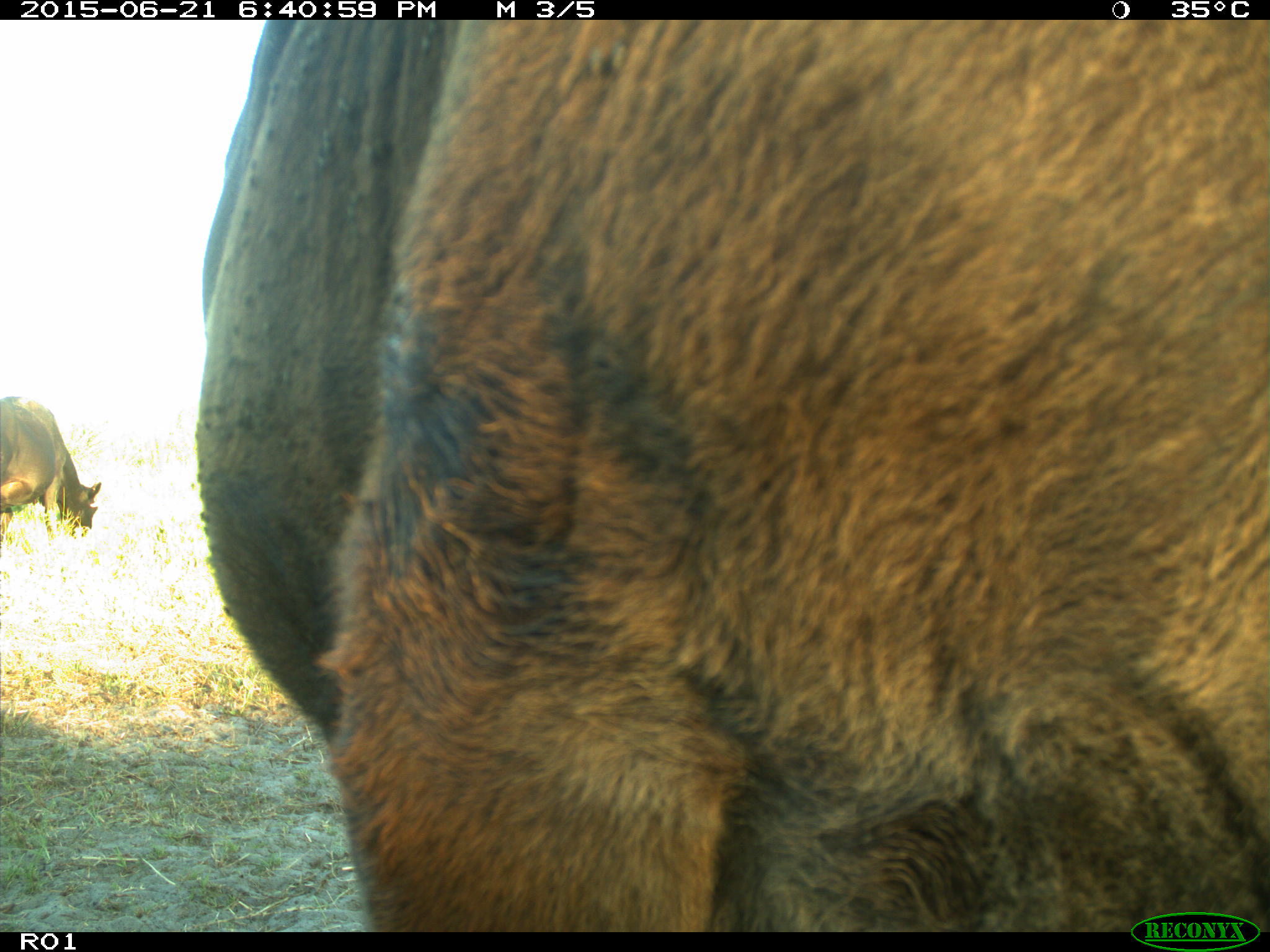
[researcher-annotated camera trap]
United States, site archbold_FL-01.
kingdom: Animalia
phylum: Chordata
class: Mammalia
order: Artiodactyla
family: Bovidae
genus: Bos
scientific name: Bos taurus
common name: domestic cow